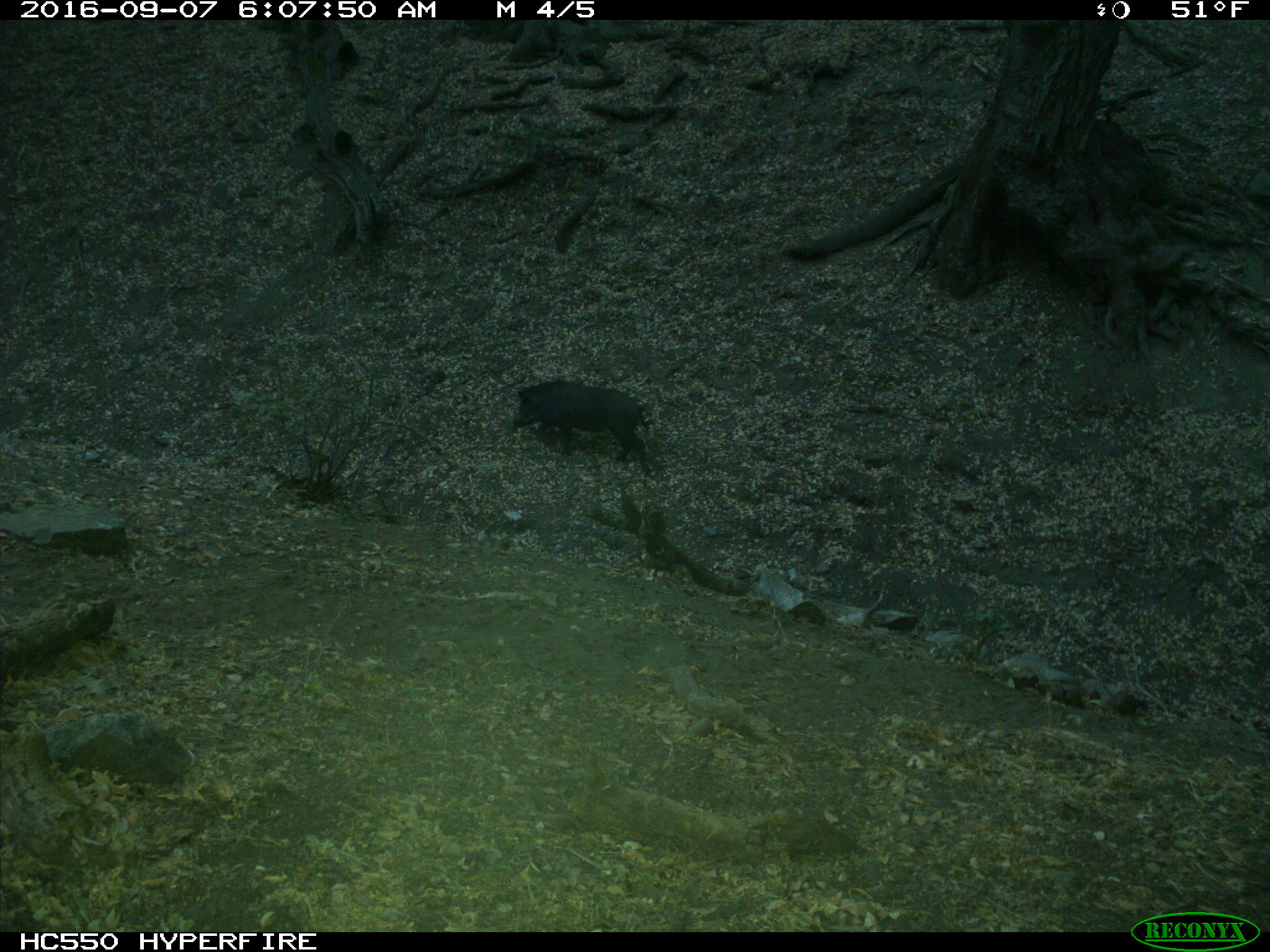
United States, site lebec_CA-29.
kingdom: Animalia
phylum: Chordata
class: Mammalia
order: Artiodactyla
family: Suidae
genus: Sus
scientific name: Sus scrofa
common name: wild boar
Sus scrofa (wild boar).